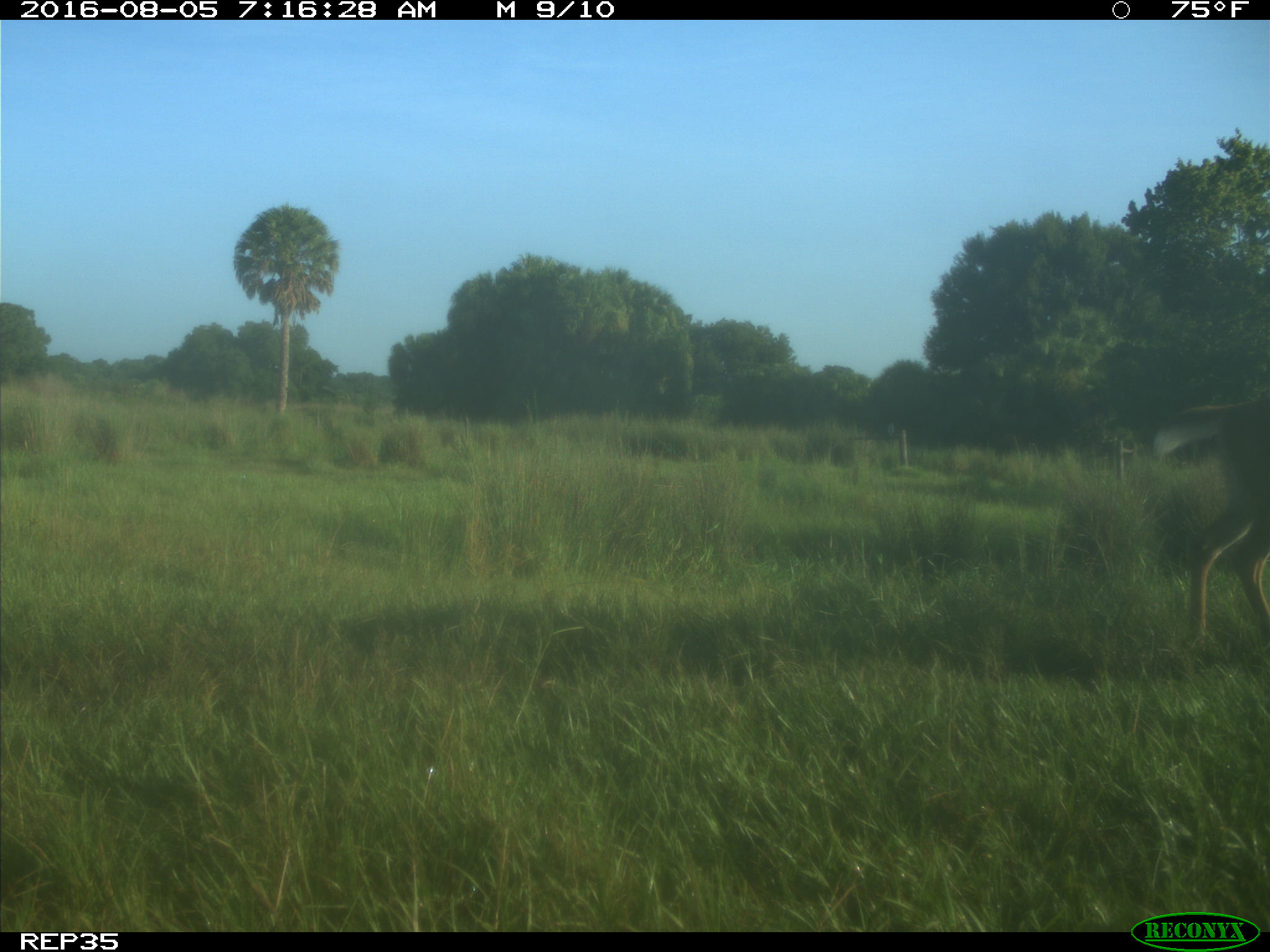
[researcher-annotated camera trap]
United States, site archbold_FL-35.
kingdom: Animalia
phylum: Chordata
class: Mammalia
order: Artiodactyla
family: Cervidae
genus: Odocoileus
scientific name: Odocoileus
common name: deer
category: unidentified deer